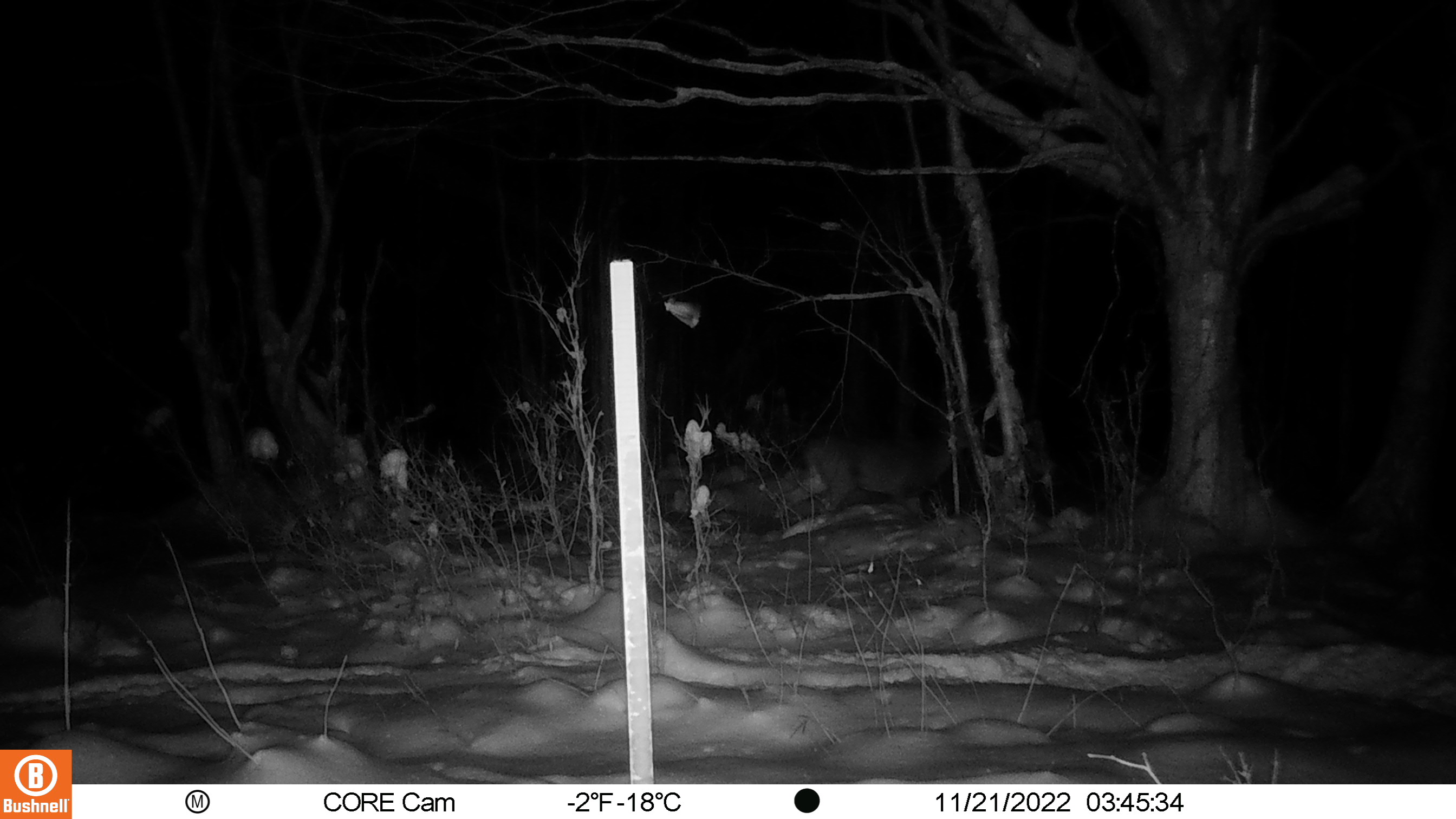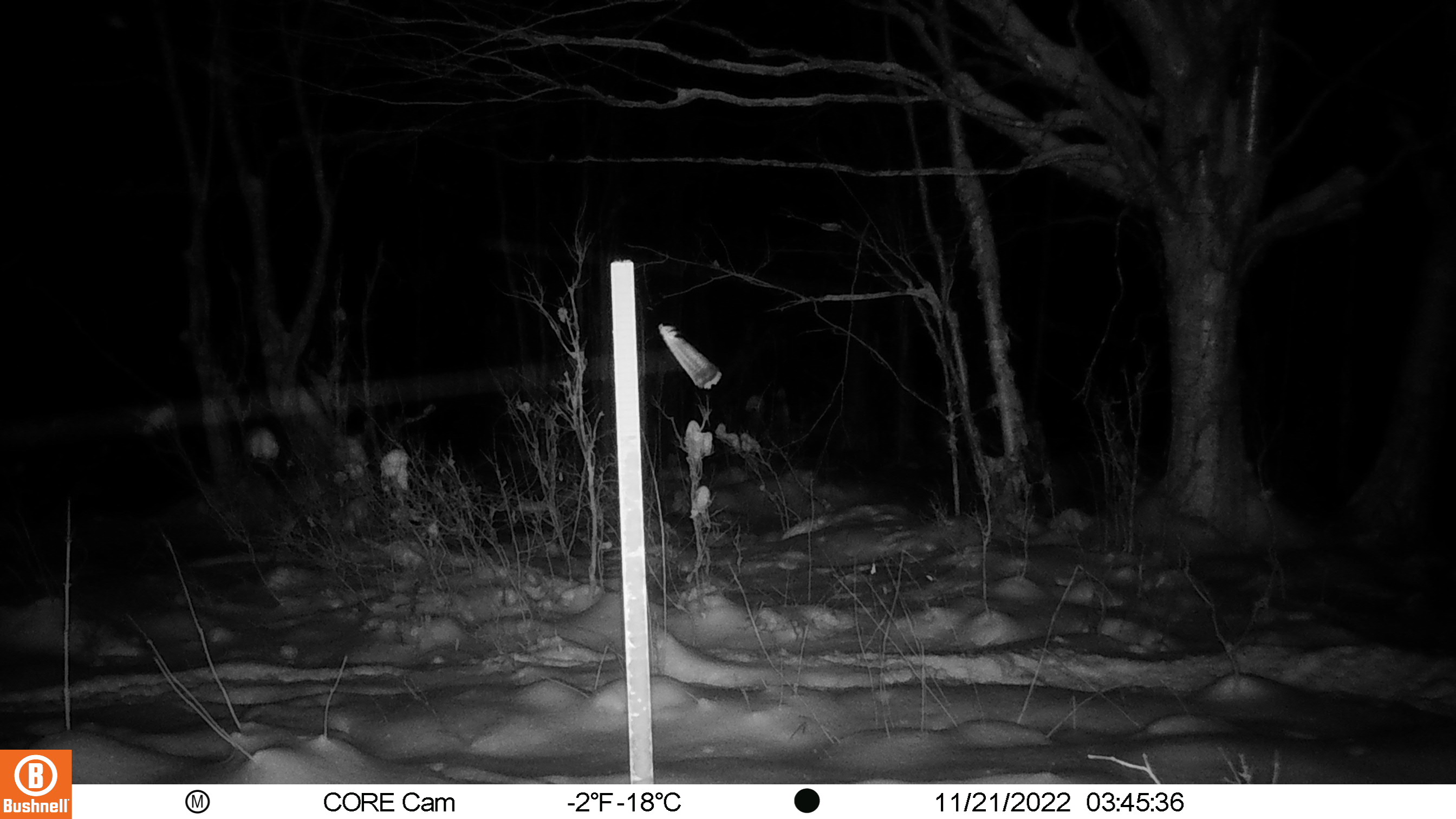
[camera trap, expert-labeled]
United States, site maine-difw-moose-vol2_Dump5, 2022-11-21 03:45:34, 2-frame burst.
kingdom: Animalia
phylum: Chordata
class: Mammalia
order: Artiodactyla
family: Cervidae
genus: Odocoileus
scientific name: Odocoileus virginianus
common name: white-tailed deer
White-tailed deer (Odocoileus virginianus).